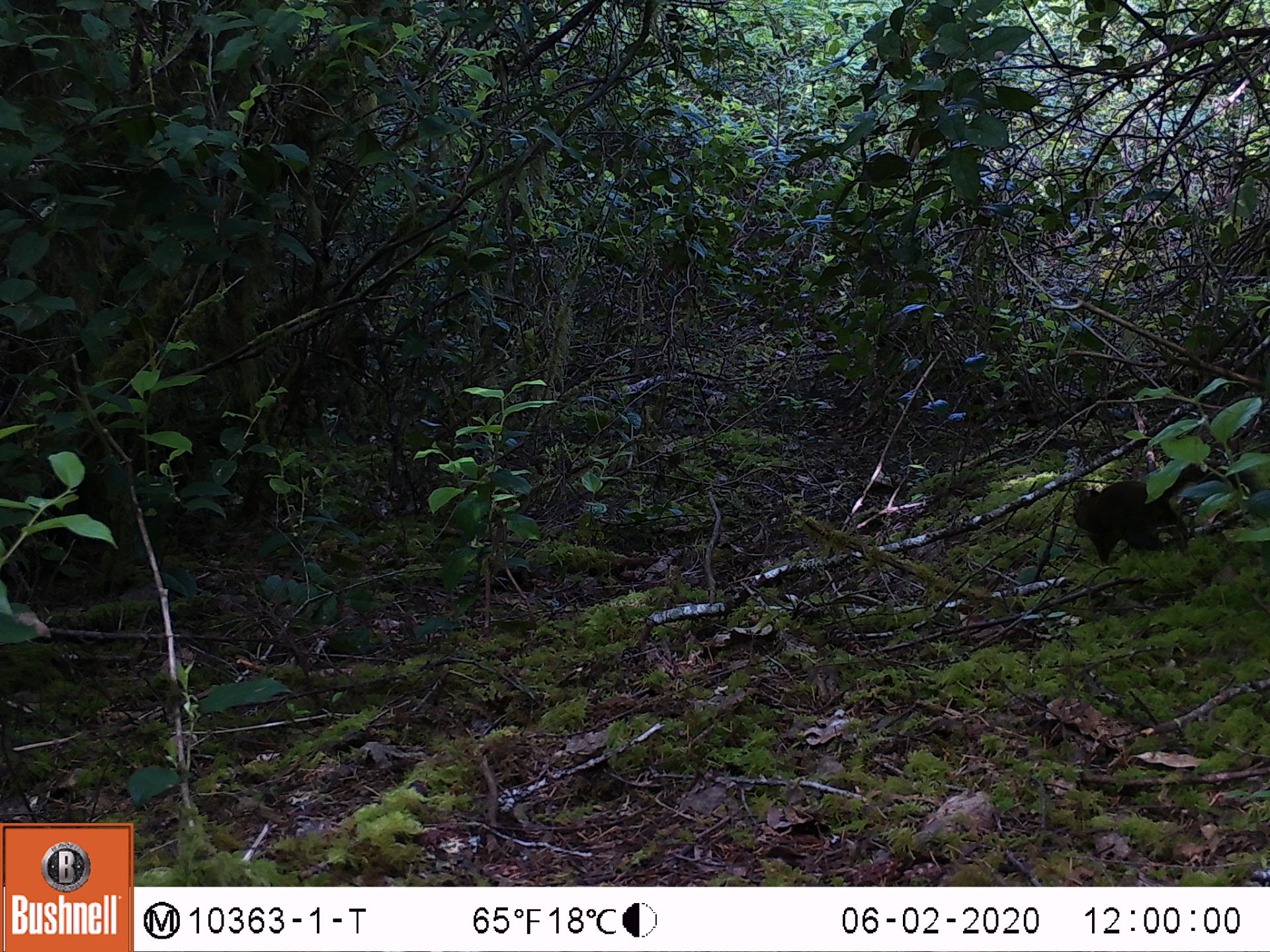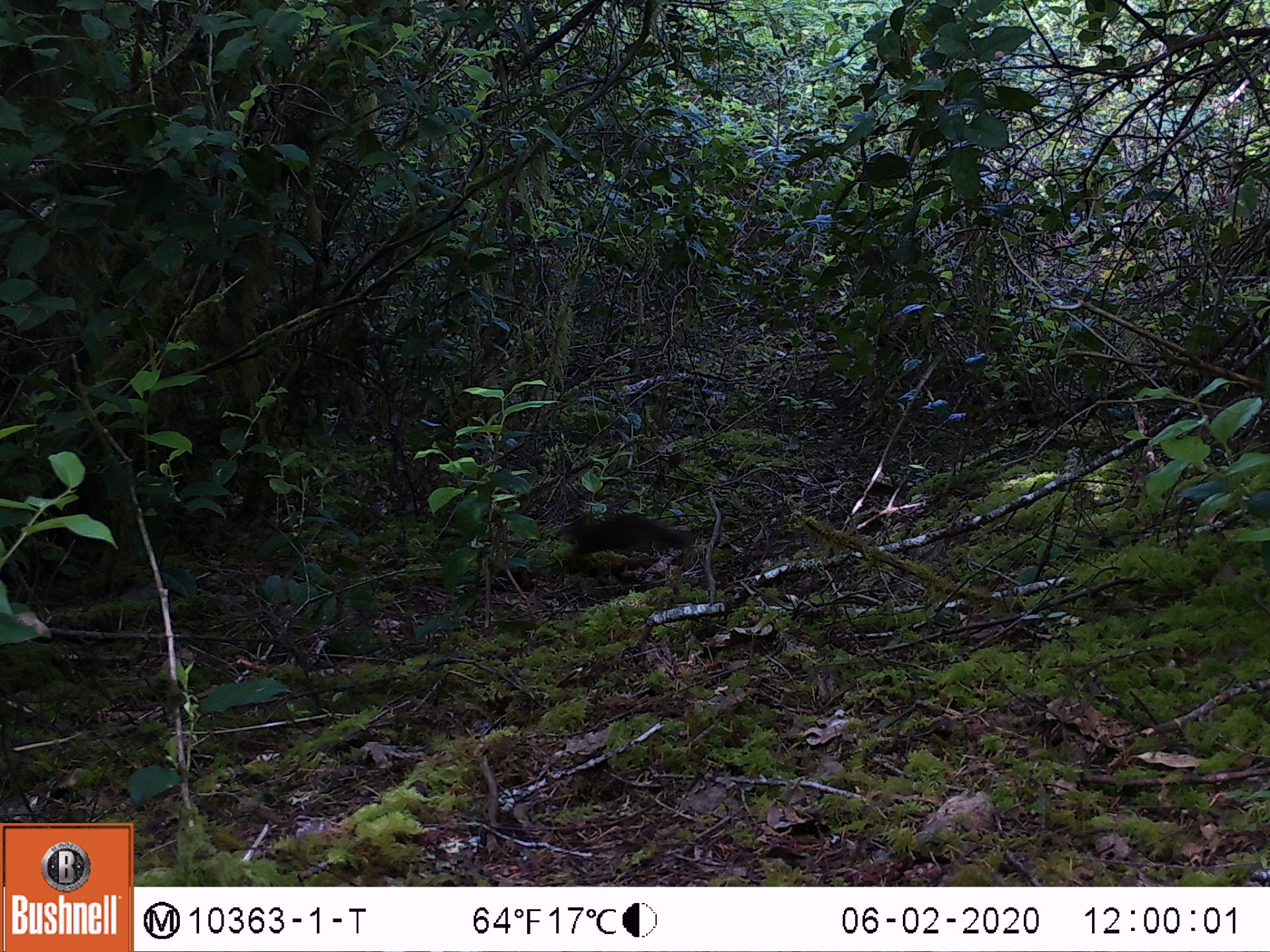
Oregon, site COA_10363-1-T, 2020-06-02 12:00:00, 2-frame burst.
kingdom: Animalia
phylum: Chordata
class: Mammalia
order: Rodentia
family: Sciuridae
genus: Tamiasciurus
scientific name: Tamiasciurus douglasii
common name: douglas squirrel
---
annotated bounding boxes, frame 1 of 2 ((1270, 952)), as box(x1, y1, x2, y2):
douglas squirrel: box(1066, 483, 1200, 562)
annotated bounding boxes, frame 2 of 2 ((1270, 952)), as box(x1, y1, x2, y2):
douglas squirrel: box(555, 508, 707, 566)